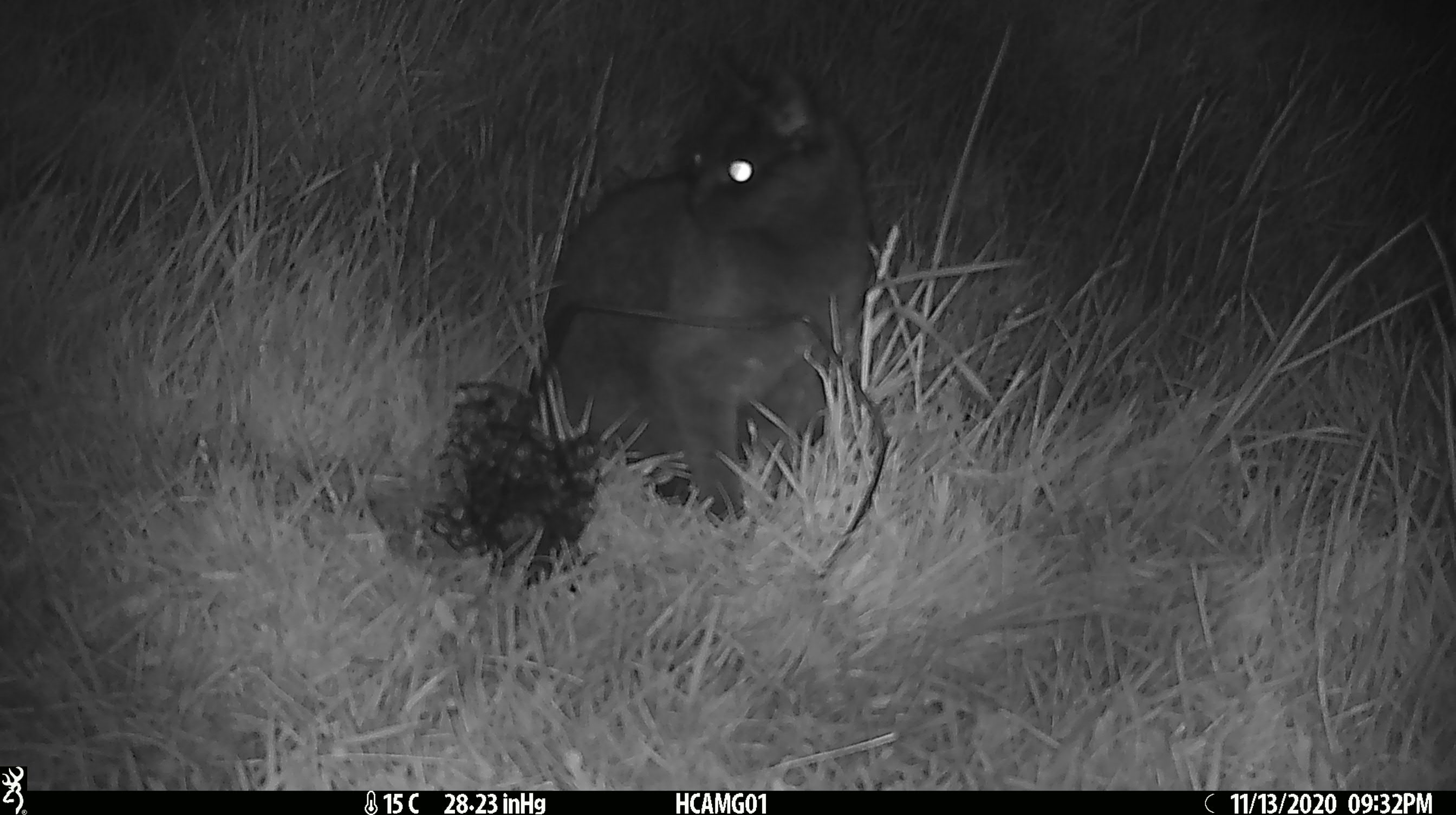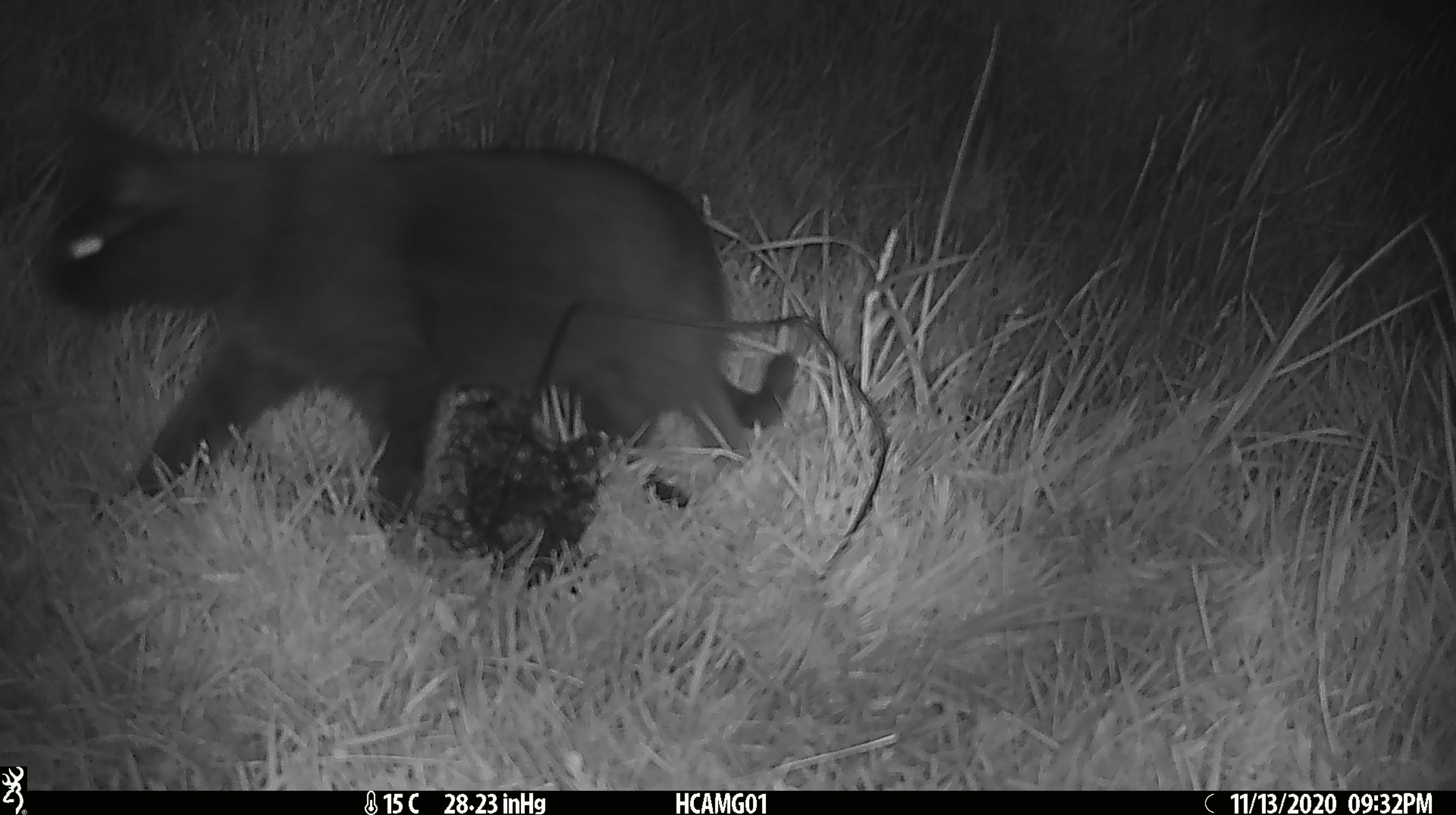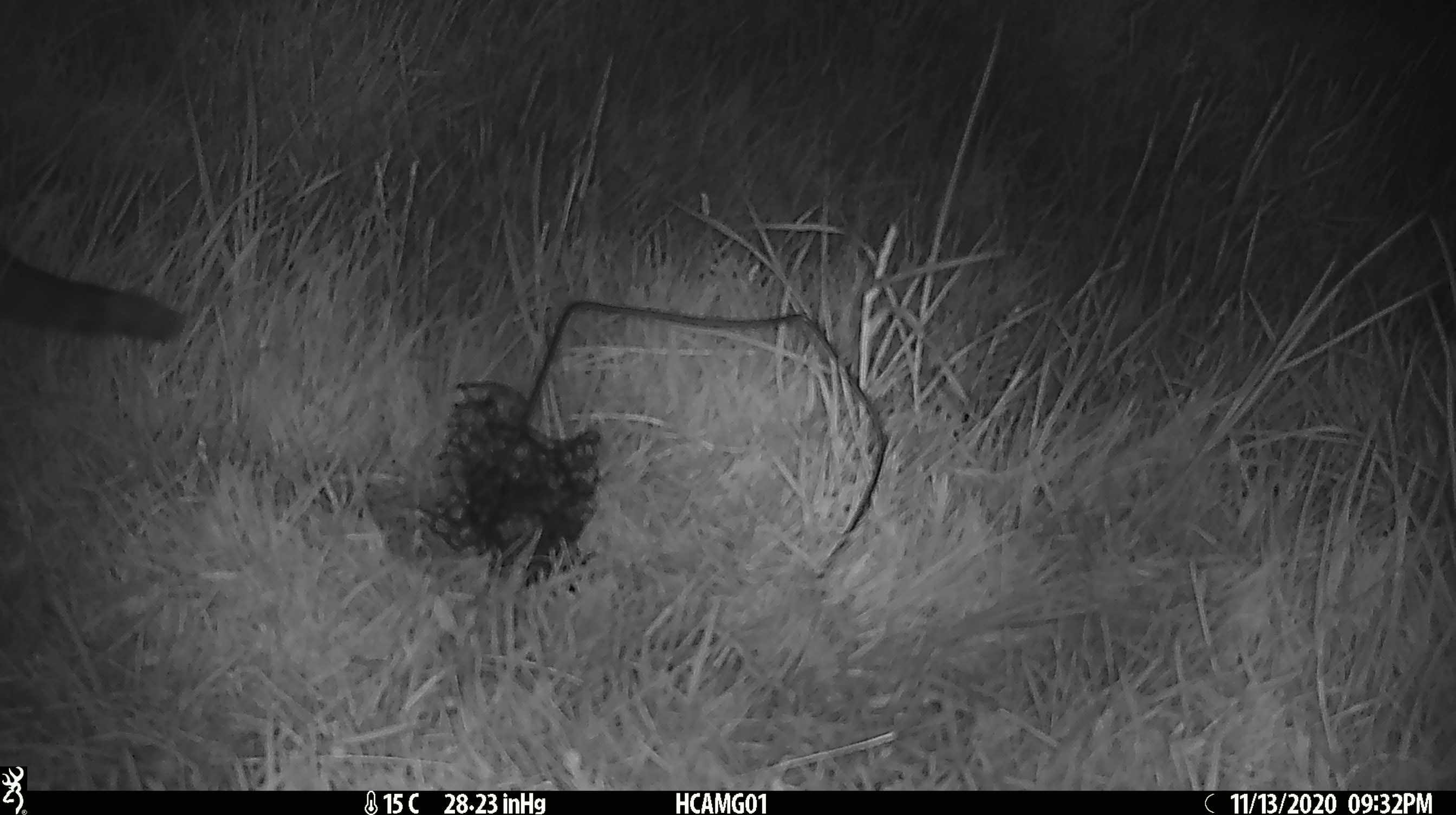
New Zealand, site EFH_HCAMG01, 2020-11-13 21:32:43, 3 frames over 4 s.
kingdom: Animalia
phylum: Chordata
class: Mammalia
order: Carnivora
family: Felidae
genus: Felis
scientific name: Felis catus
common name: domestic cat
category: cat